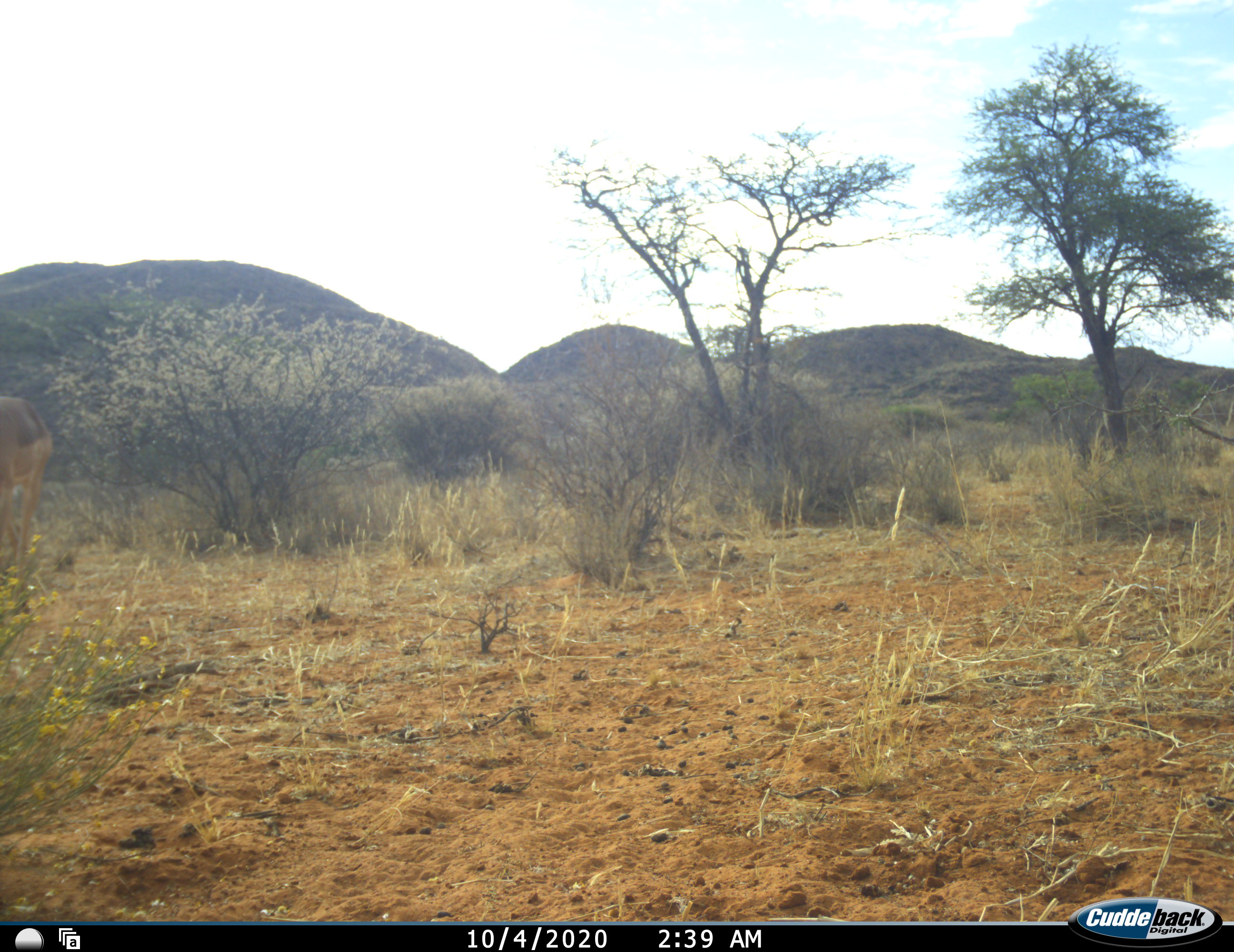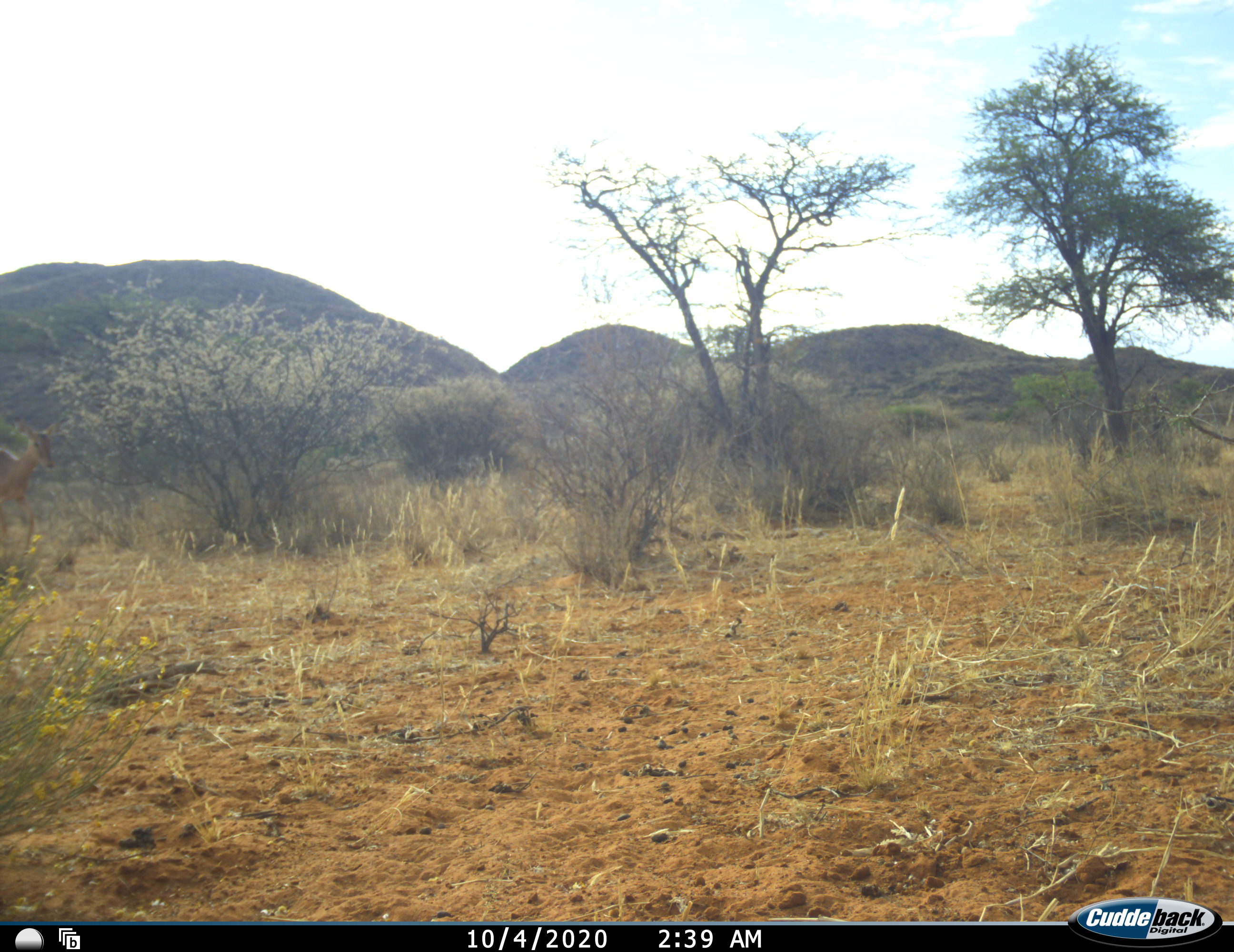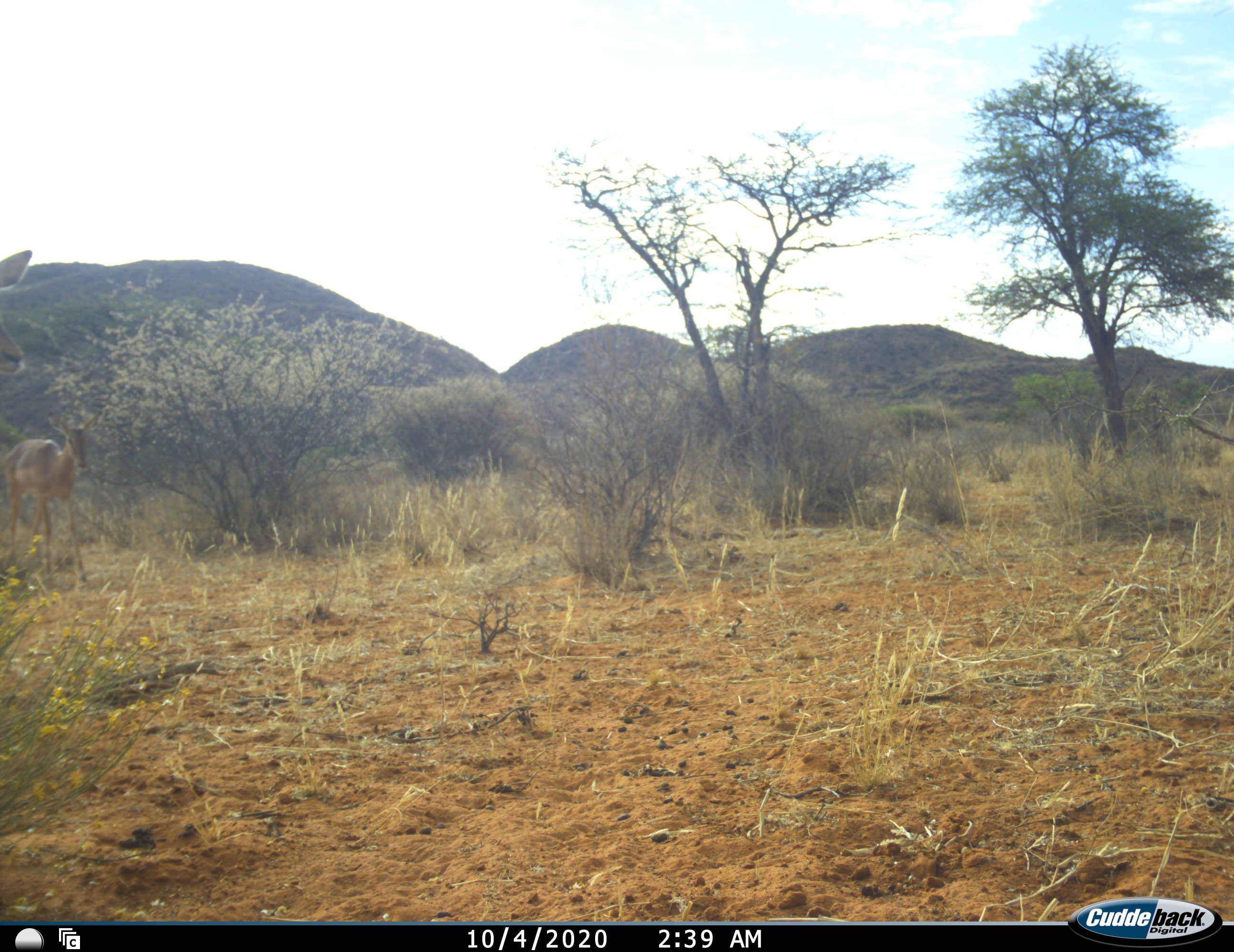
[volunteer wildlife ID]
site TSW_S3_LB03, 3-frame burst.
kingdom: Animalia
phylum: Chordata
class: Mammalia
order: Artiodactyla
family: Bovidae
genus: Aepyceros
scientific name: Aepyceros melampus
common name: impala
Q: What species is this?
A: Impala (Aepyceros melampus).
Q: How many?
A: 2.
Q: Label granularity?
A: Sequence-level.